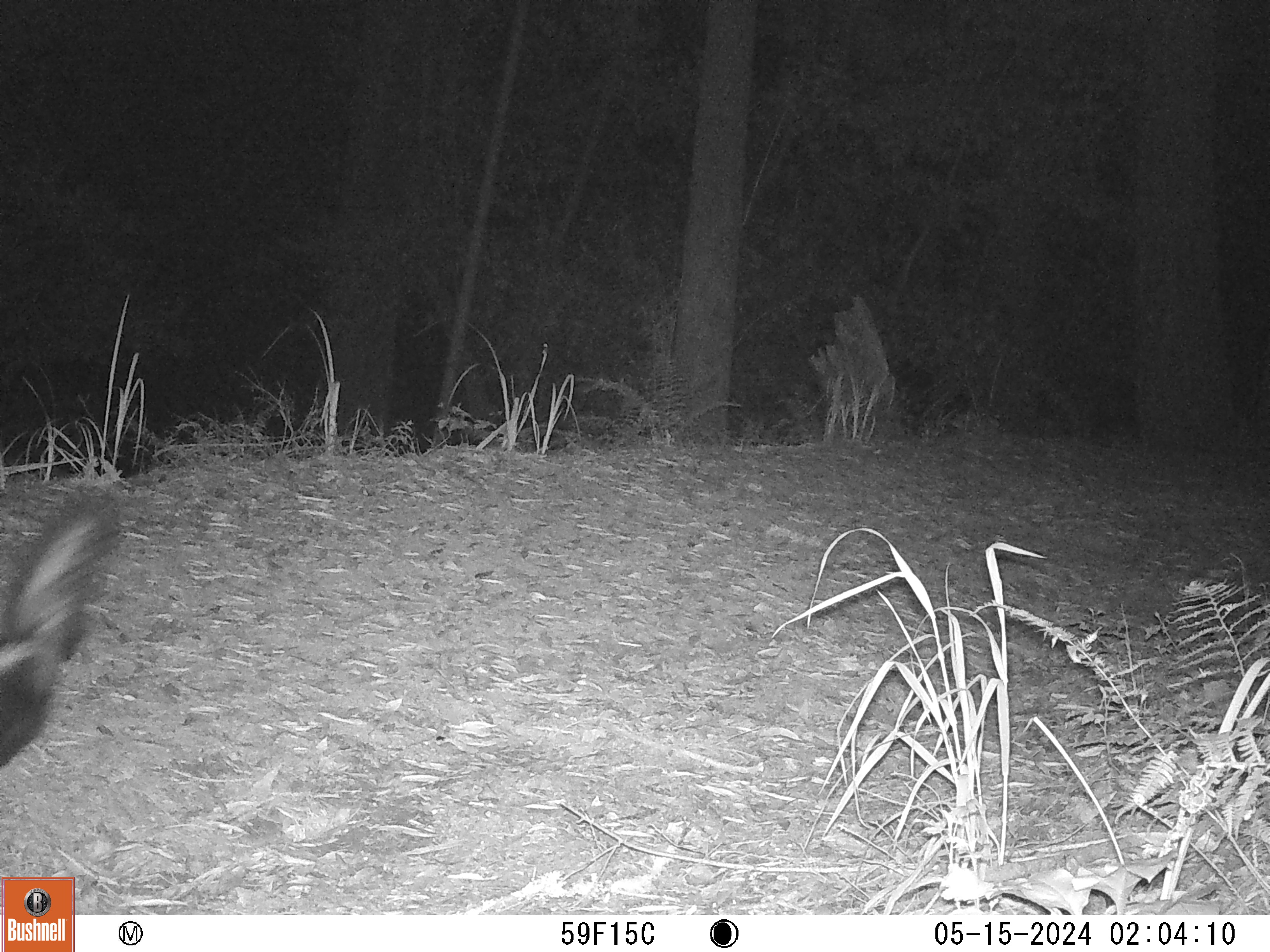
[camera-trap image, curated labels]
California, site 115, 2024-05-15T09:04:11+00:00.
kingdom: Animalia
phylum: Chordata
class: Mammalia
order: Carnivora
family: Mephitidae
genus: Mephitis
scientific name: Mephitis mephitis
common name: striped skunk